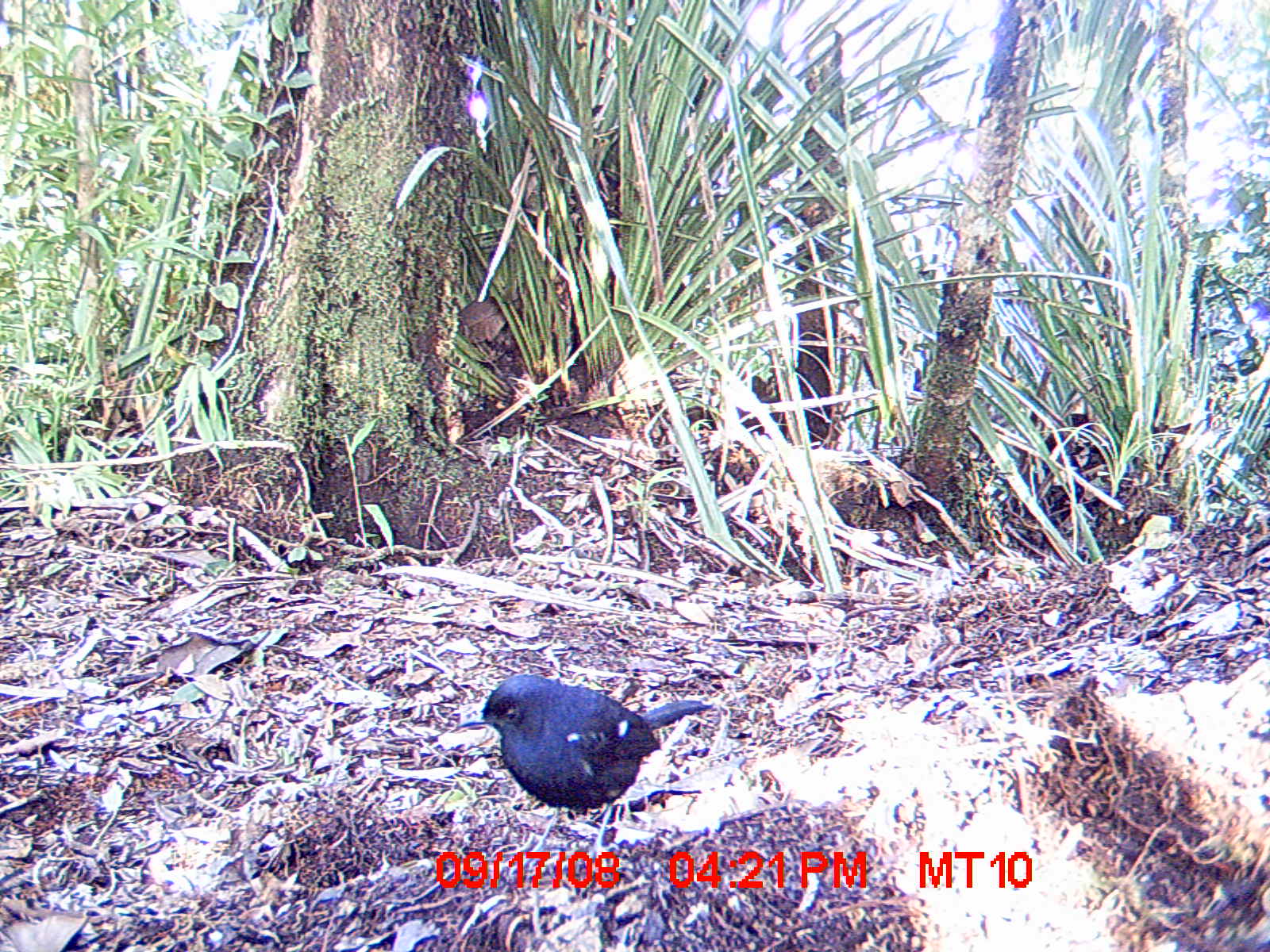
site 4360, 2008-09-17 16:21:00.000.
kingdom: Animalia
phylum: Chordata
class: Aves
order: Coraciiformes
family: Brachypteraciidae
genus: Brachypteracias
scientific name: Brachypteracias squamiger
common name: scaly ground-roller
Brachypteracias squamiger (scaly ground-roller), count 1.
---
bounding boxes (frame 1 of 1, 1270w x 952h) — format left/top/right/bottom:
brachypteracias squamiger: 450/673/715/868